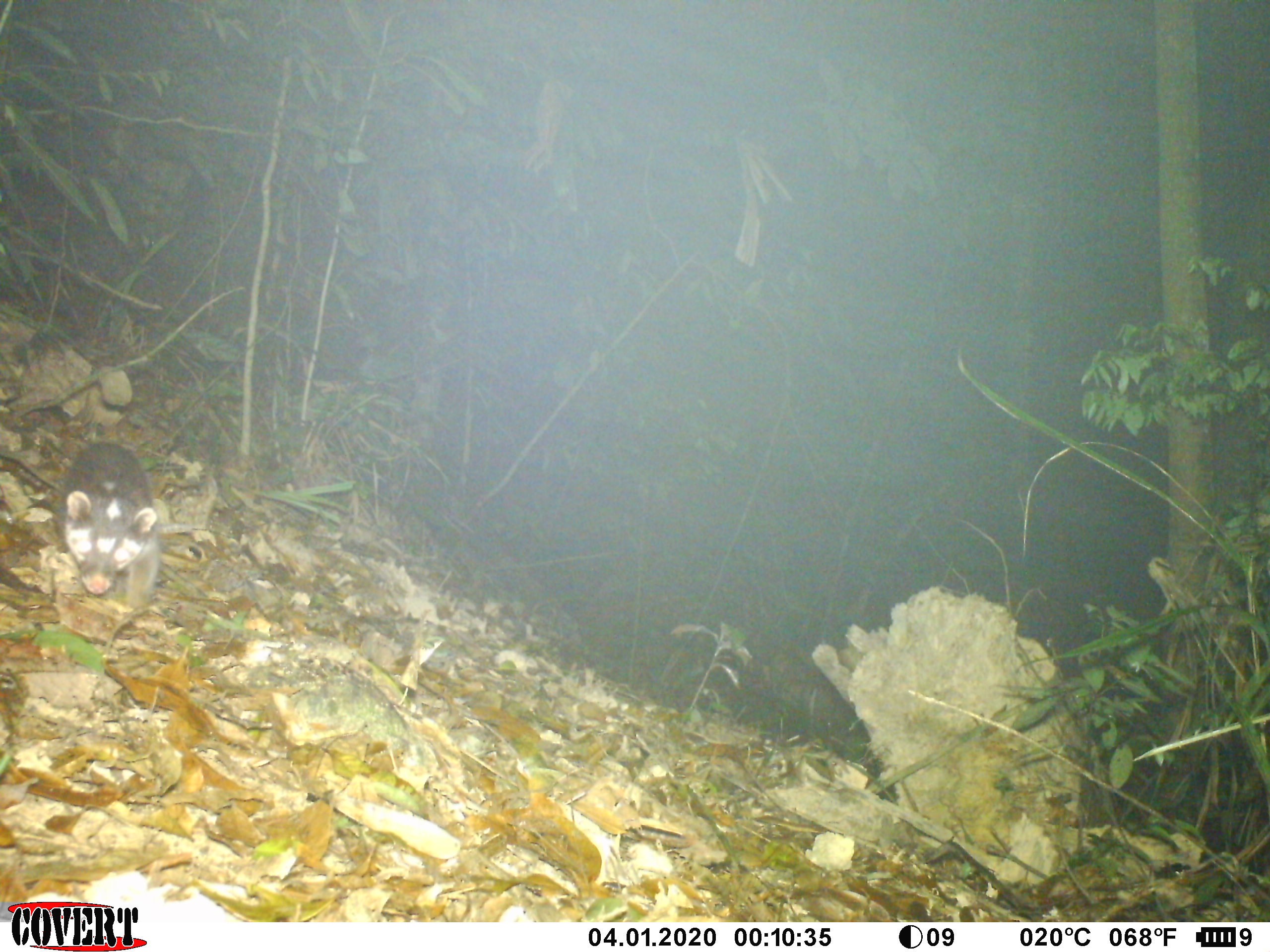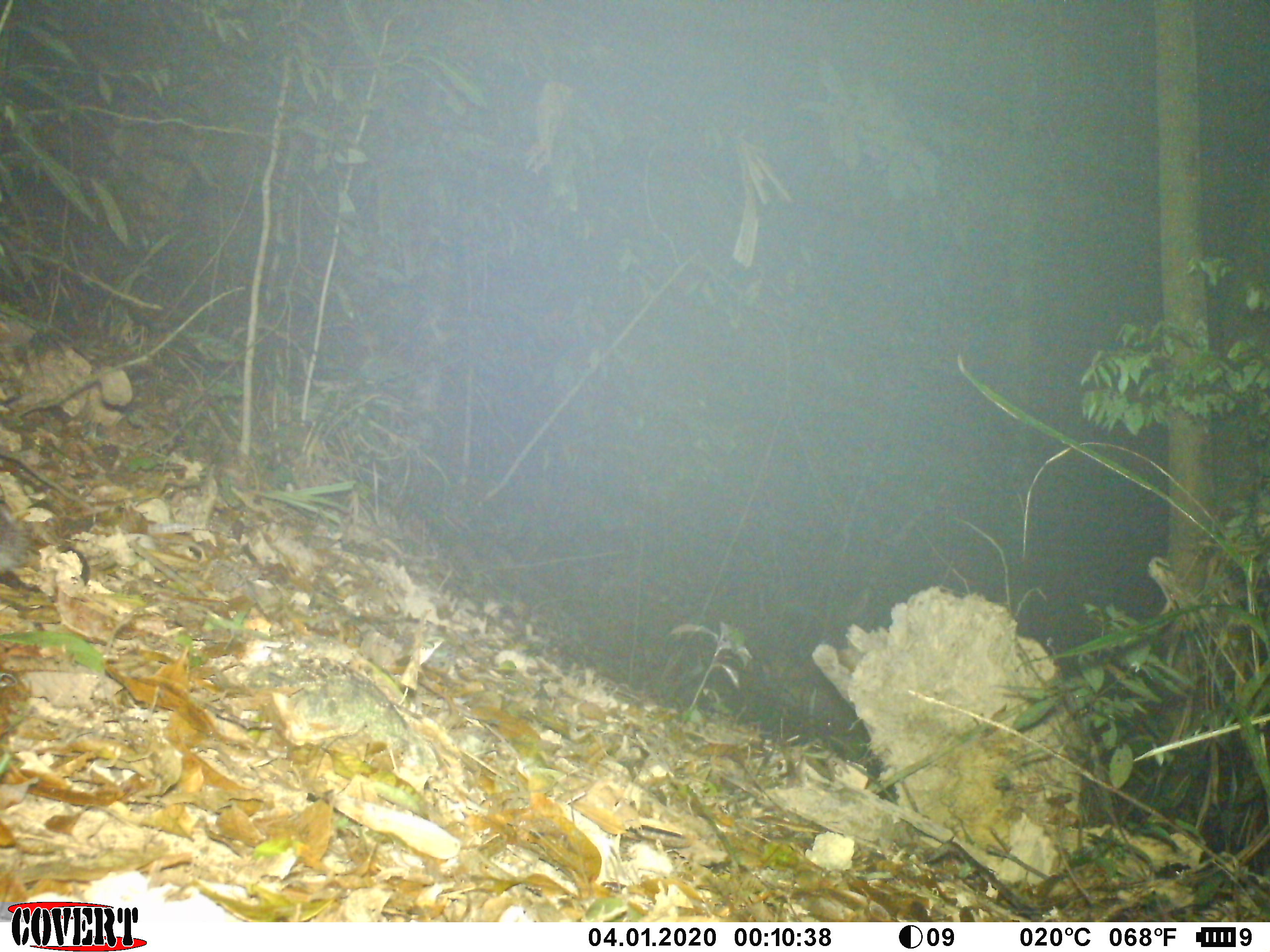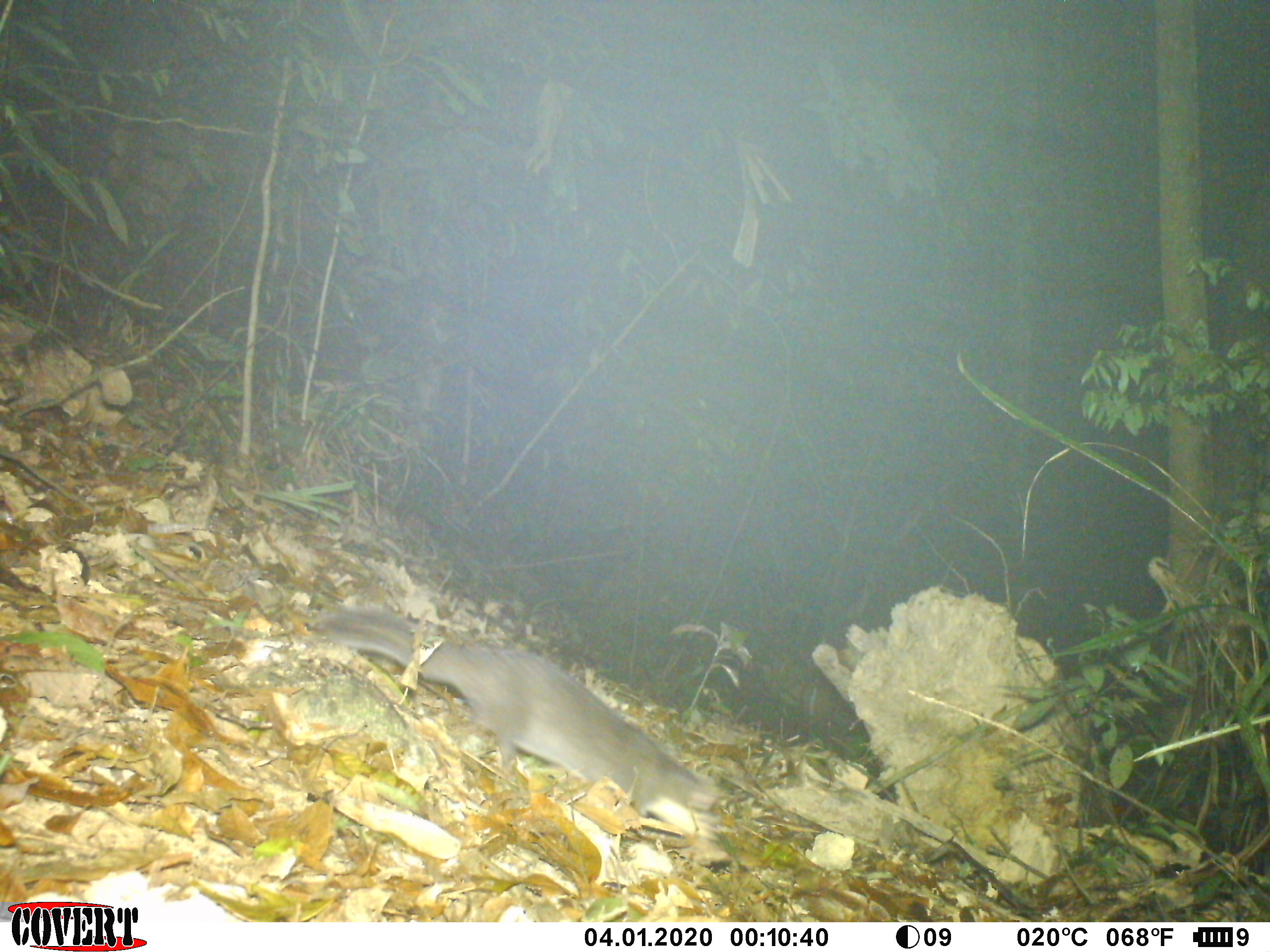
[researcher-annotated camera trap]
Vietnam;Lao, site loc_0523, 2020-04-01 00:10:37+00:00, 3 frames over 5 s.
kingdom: Animalia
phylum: Chordata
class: Mammalia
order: Carnivora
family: Mustelidae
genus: Melogale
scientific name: Melogale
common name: ferret badger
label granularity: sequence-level